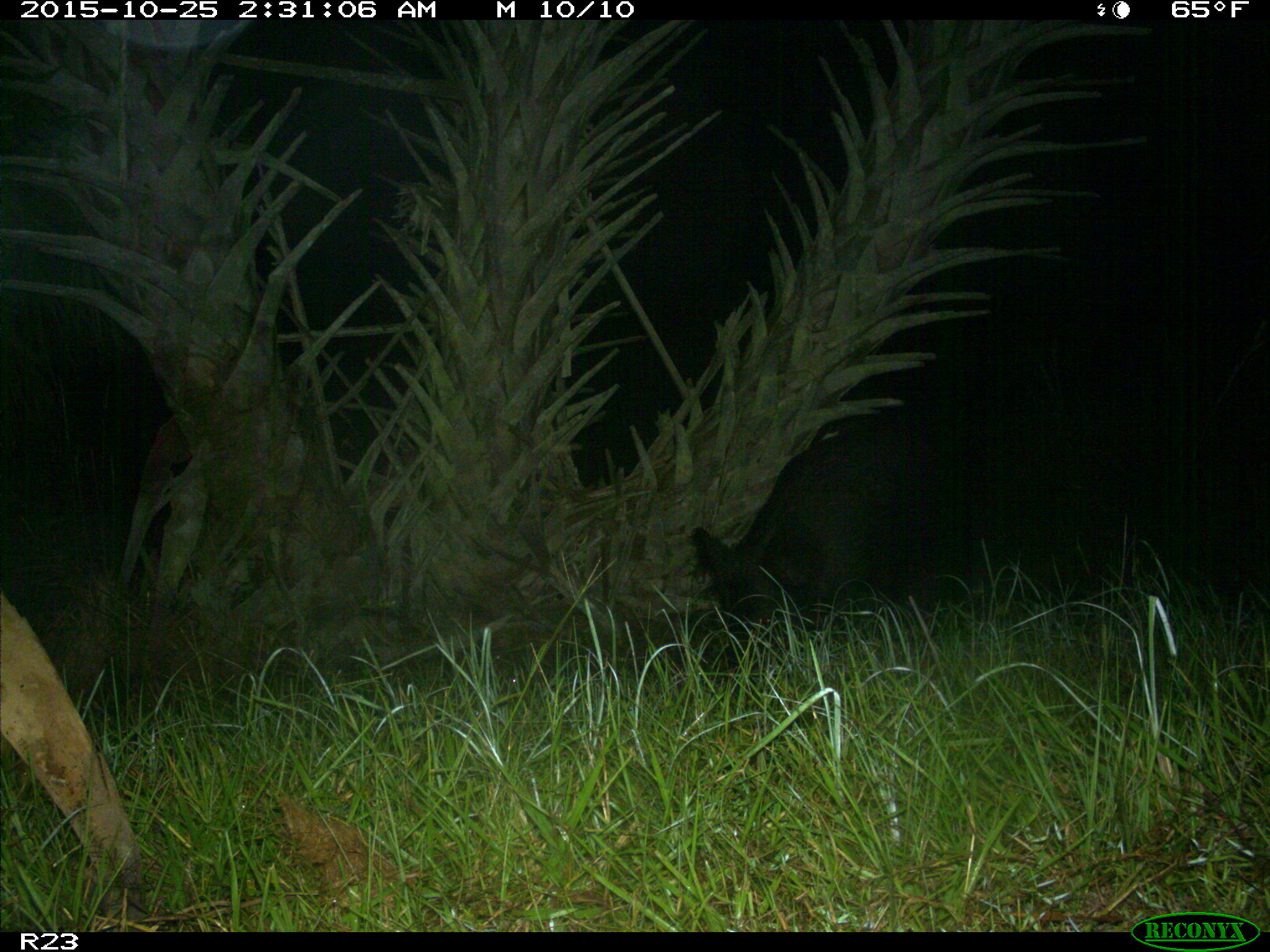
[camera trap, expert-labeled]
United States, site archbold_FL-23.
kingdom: Animalia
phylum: Chordata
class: Mammalia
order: Artiodactyla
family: Suidae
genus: Sus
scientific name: Sus scrofa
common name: wild boar